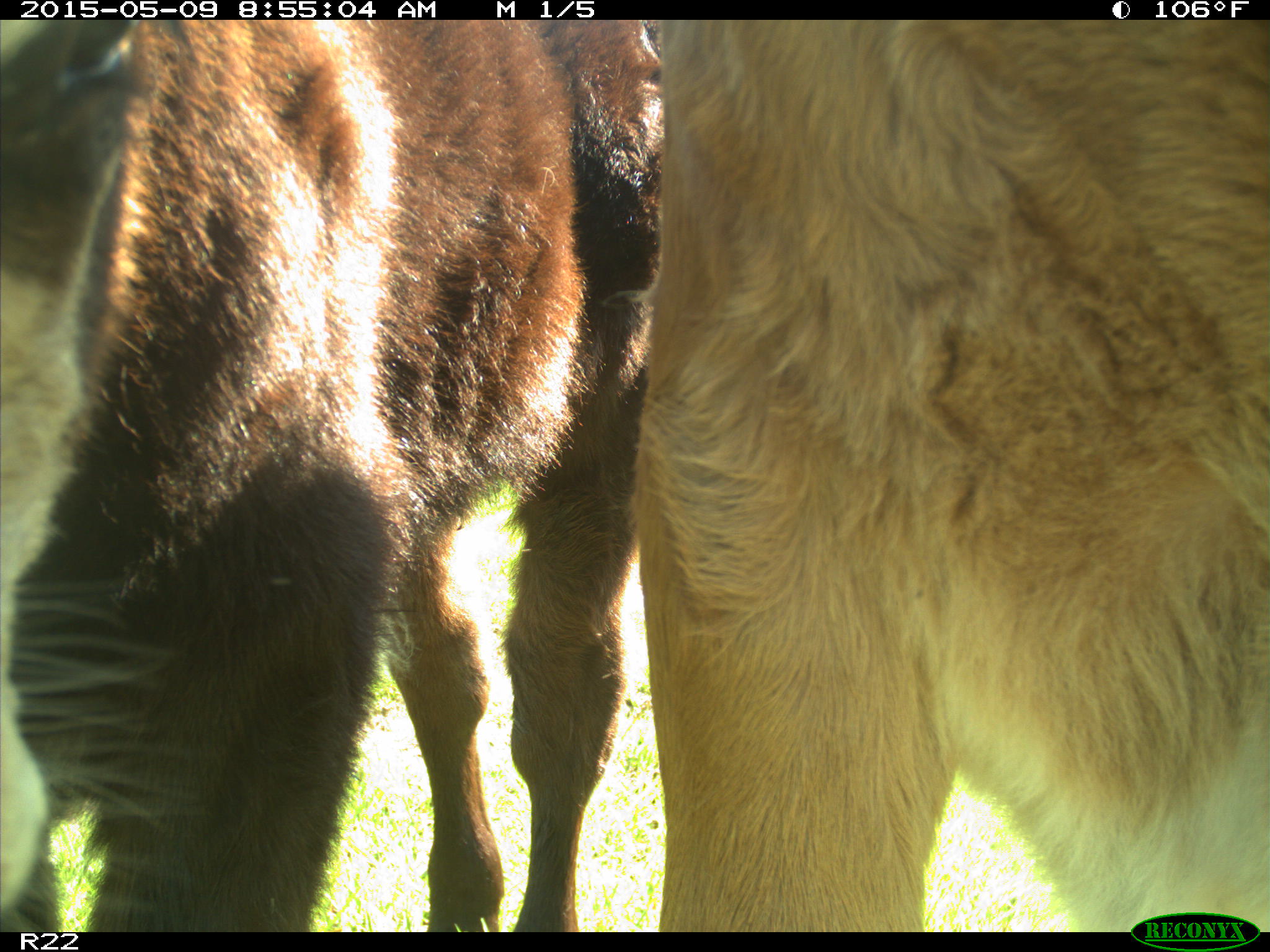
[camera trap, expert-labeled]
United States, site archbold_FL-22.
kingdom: Animalia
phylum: Chordata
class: Mammalia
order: Artiodactyla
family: Bovidae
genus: Bos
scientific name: Bos taurus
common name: domestic cow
Bos taurus (domestic cow).